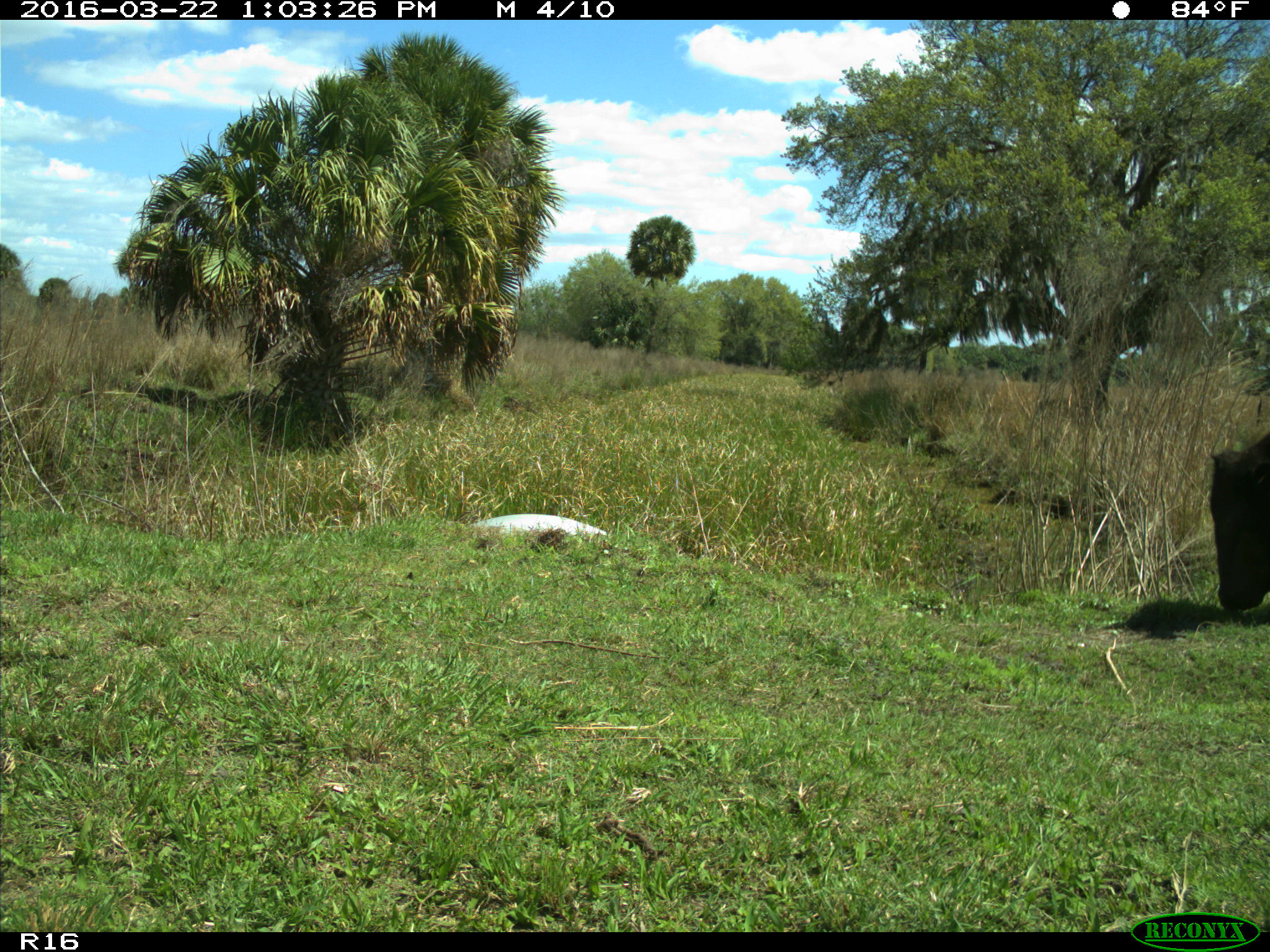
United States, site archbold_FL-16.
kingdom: Animalia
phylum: Chordata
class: Mammalia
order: Artiodactyla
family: Bovidae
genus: Bos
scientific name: Bos taurus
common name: domestic cow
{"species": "Bos taurus (domestic cow)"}